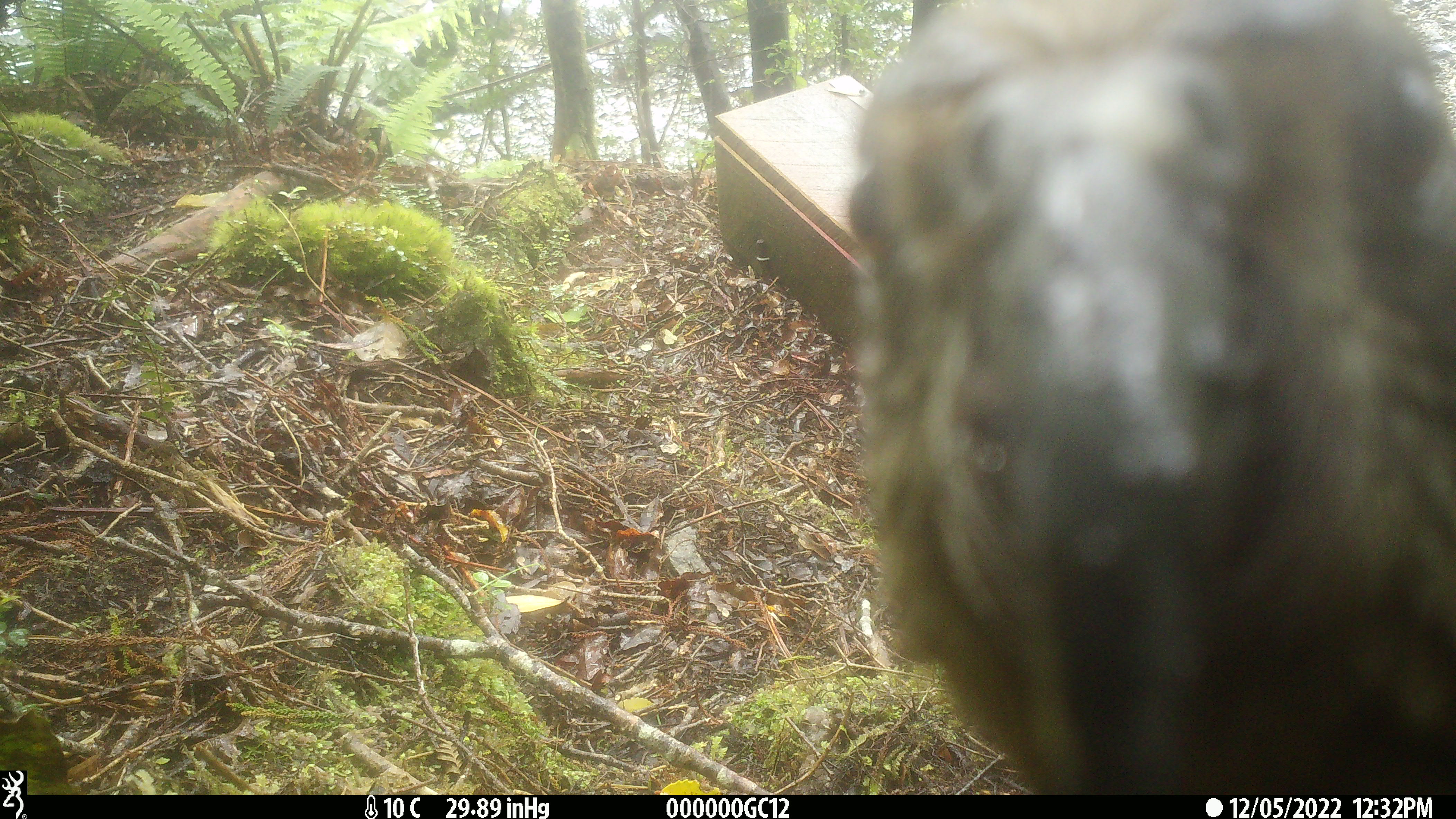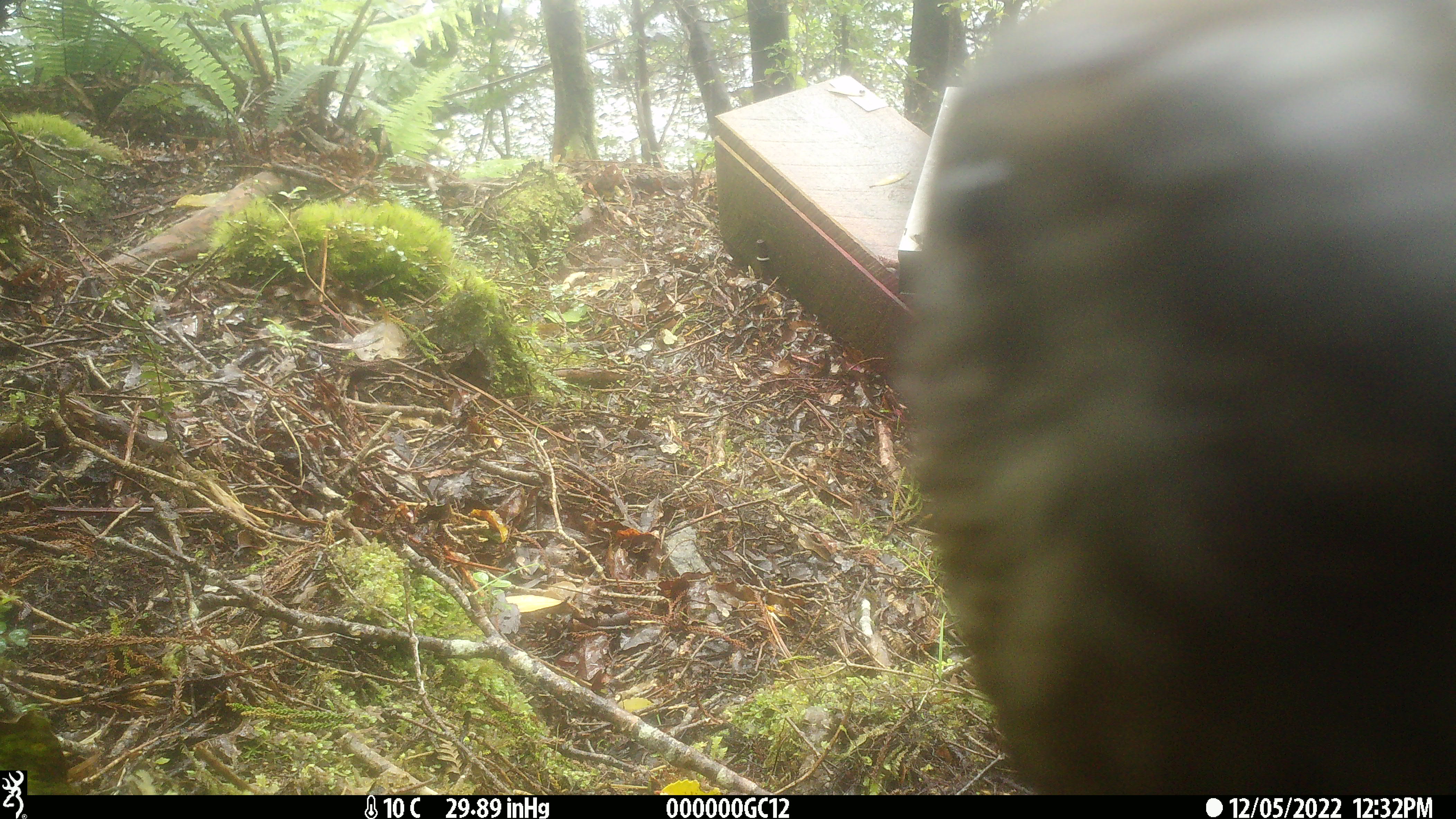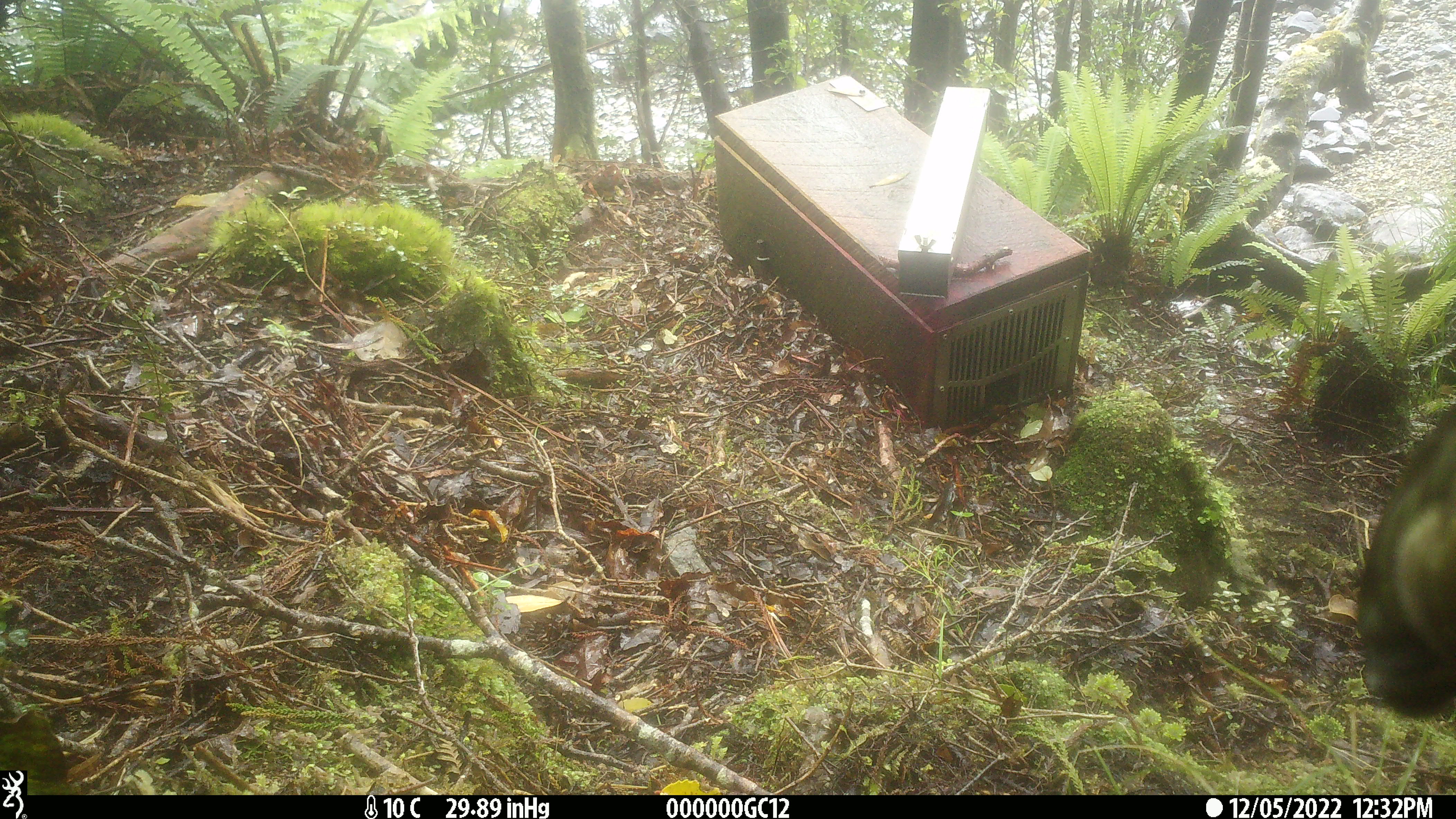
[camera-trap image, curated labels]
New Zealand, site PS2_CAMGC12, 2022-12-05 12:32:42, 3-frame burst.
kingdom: Animalia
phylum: Chordata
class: Aves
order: Psittaciformes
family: Strigopidae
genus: Nestor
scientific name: Nestor notabilis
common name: kea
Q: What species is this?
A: Kea (Nestor notabilis).